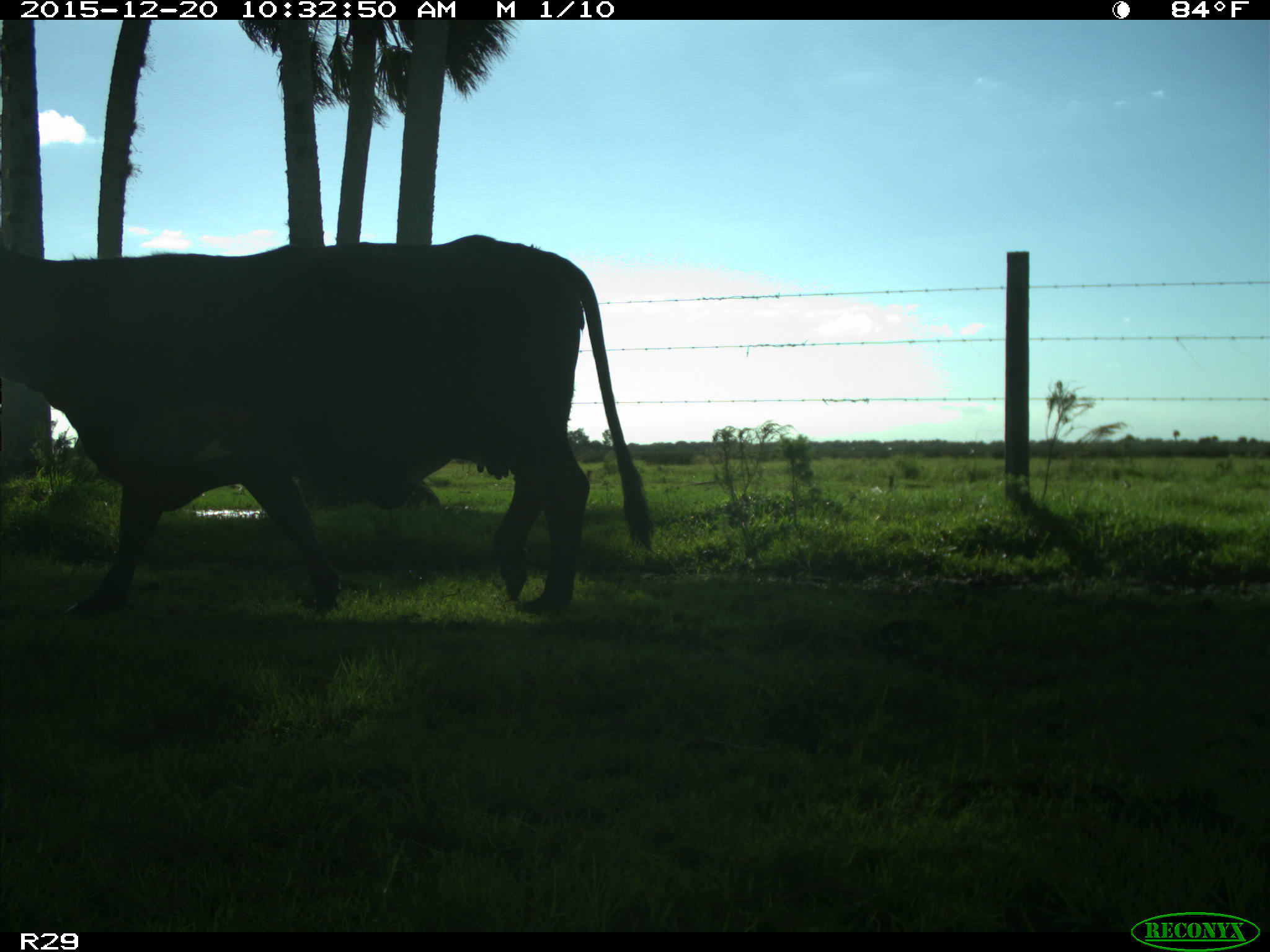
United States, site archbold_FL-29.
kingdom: Animalia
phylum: Chordata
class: Mammalia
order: Artiodactyla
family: Bovidae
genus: Bos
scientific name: Bos taurus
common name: domestic cow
Bos taurus (domestic cow).